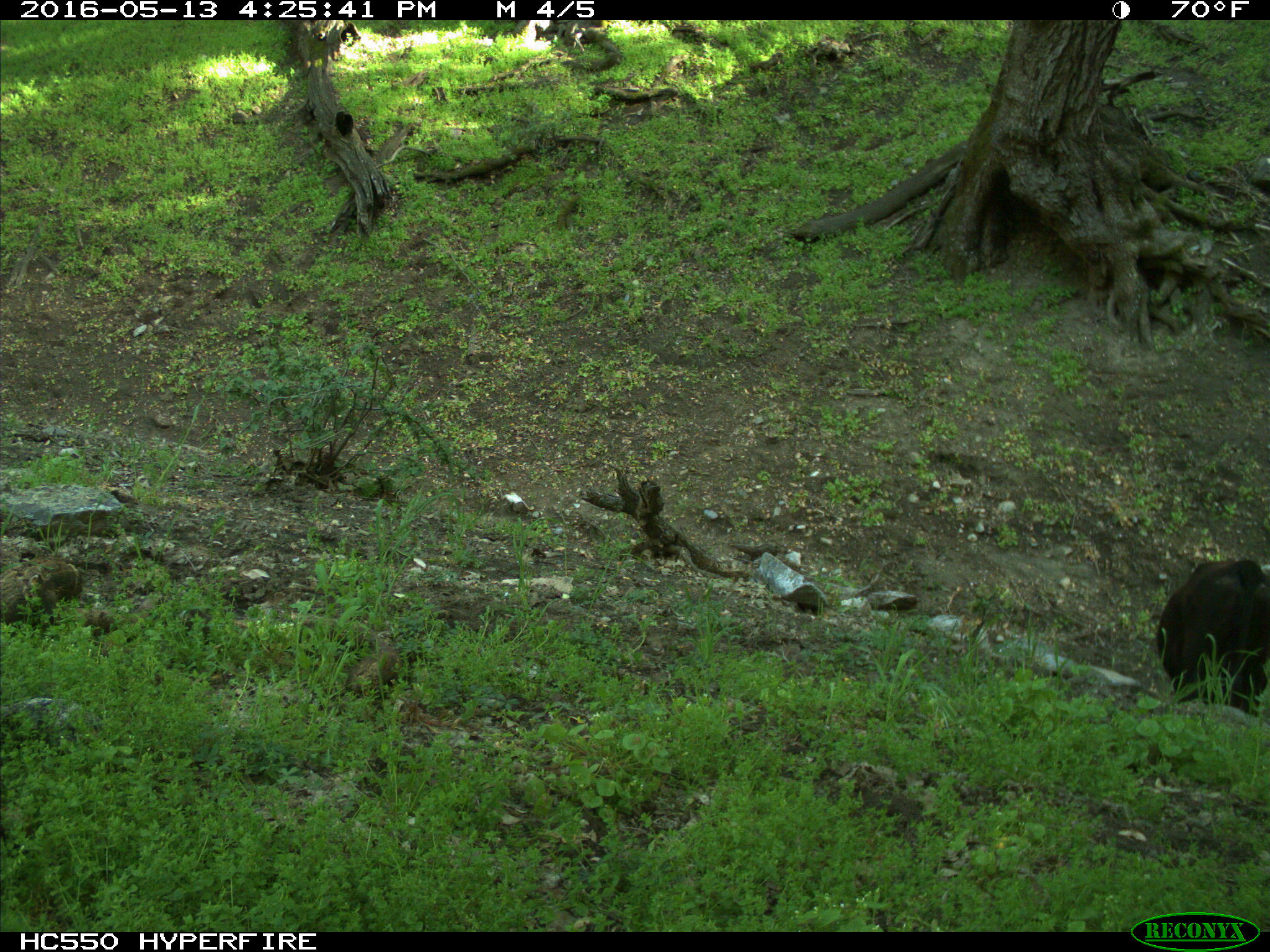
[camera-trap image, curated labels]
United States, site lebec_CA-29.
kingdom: Animalia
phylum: Chordata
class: Mammalia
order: Artiodactyla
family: Bovidae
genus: Bos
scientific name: Bos taurus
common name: domestic cow